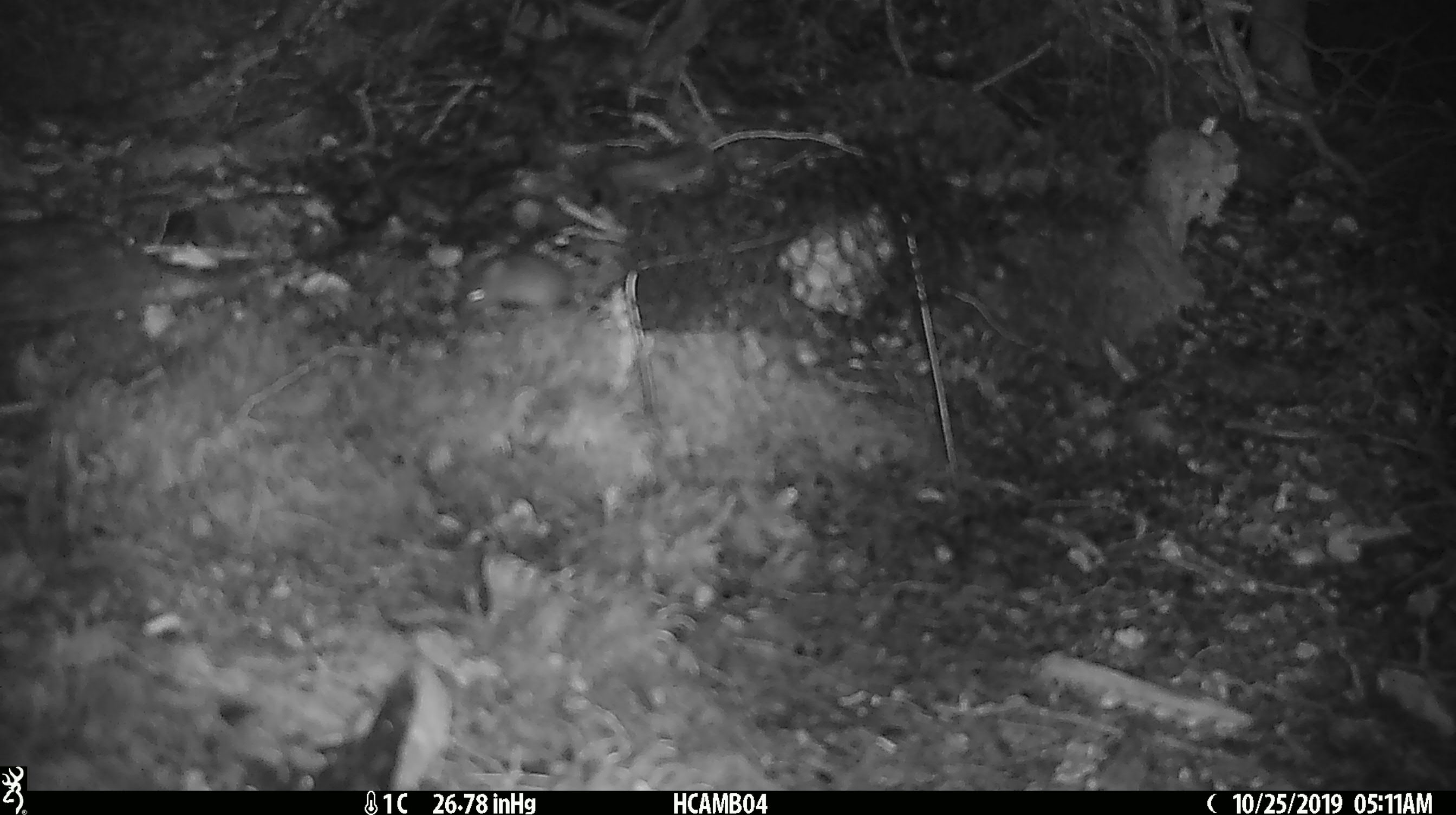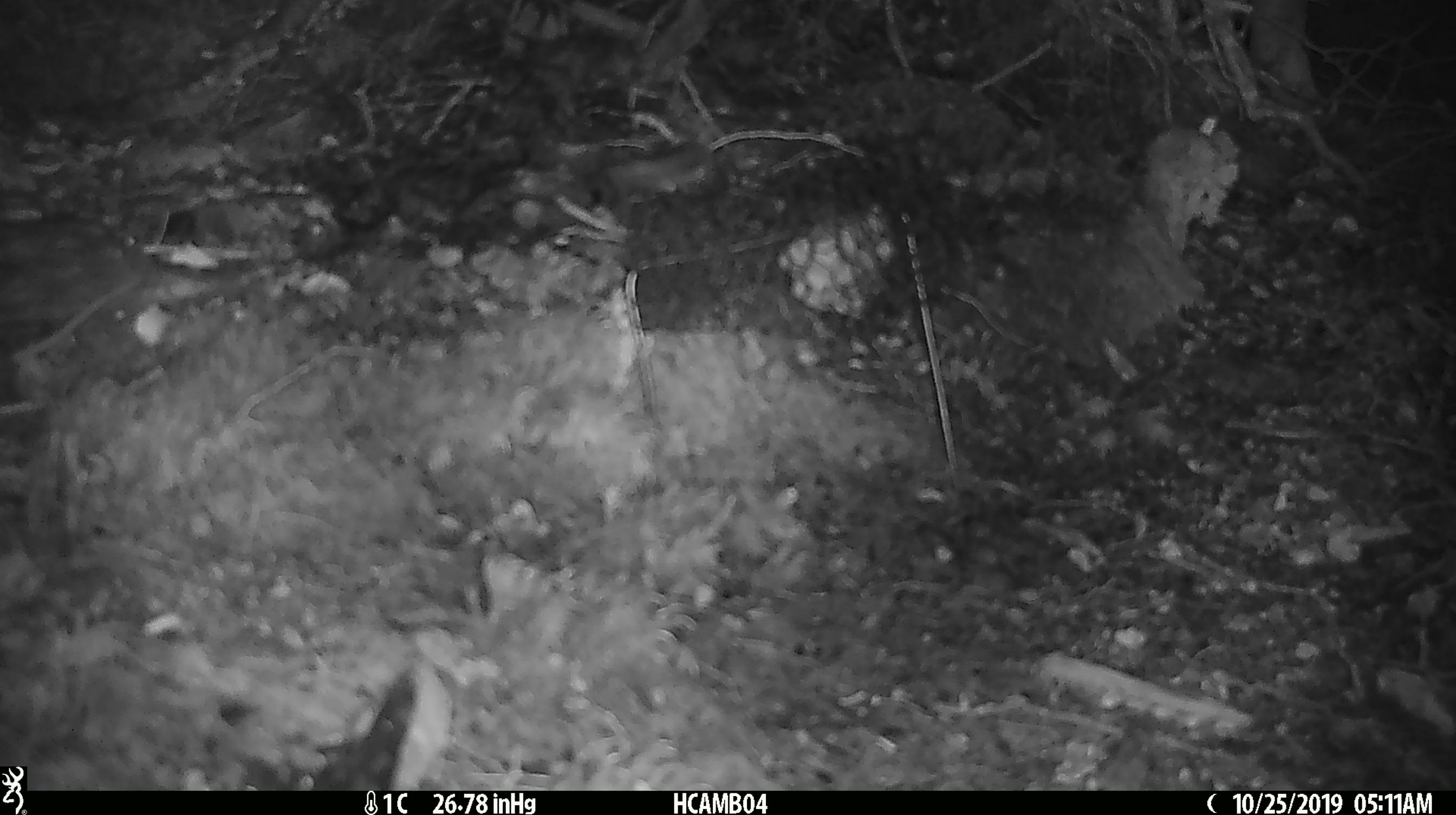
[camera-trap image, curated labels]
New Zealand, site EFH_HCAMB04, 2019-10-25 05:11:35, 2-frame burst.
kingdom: Animalia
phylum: Chordata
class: Mammalia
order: Rodentia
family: Muridae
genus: Mus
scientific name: Mus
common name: mouse